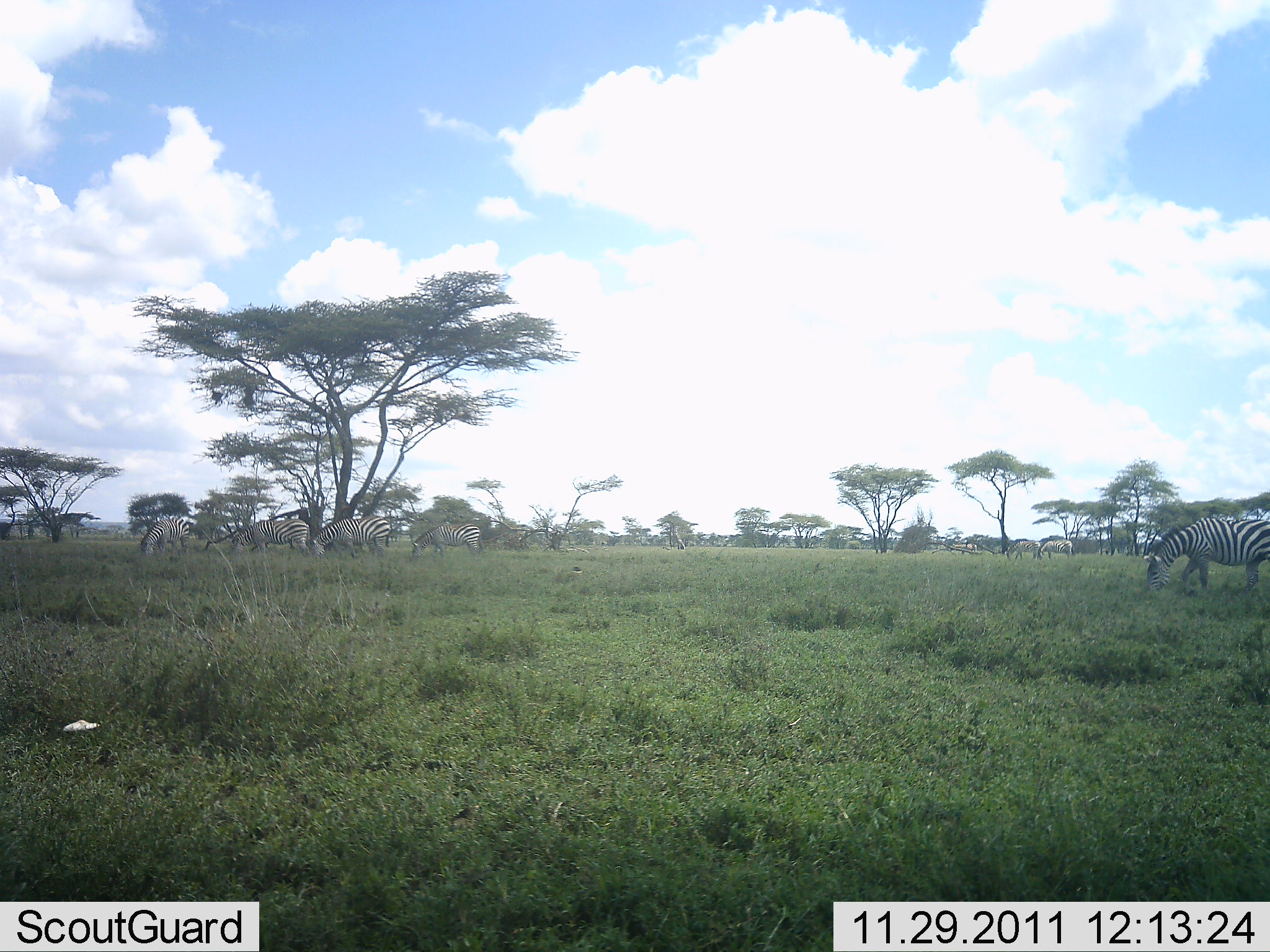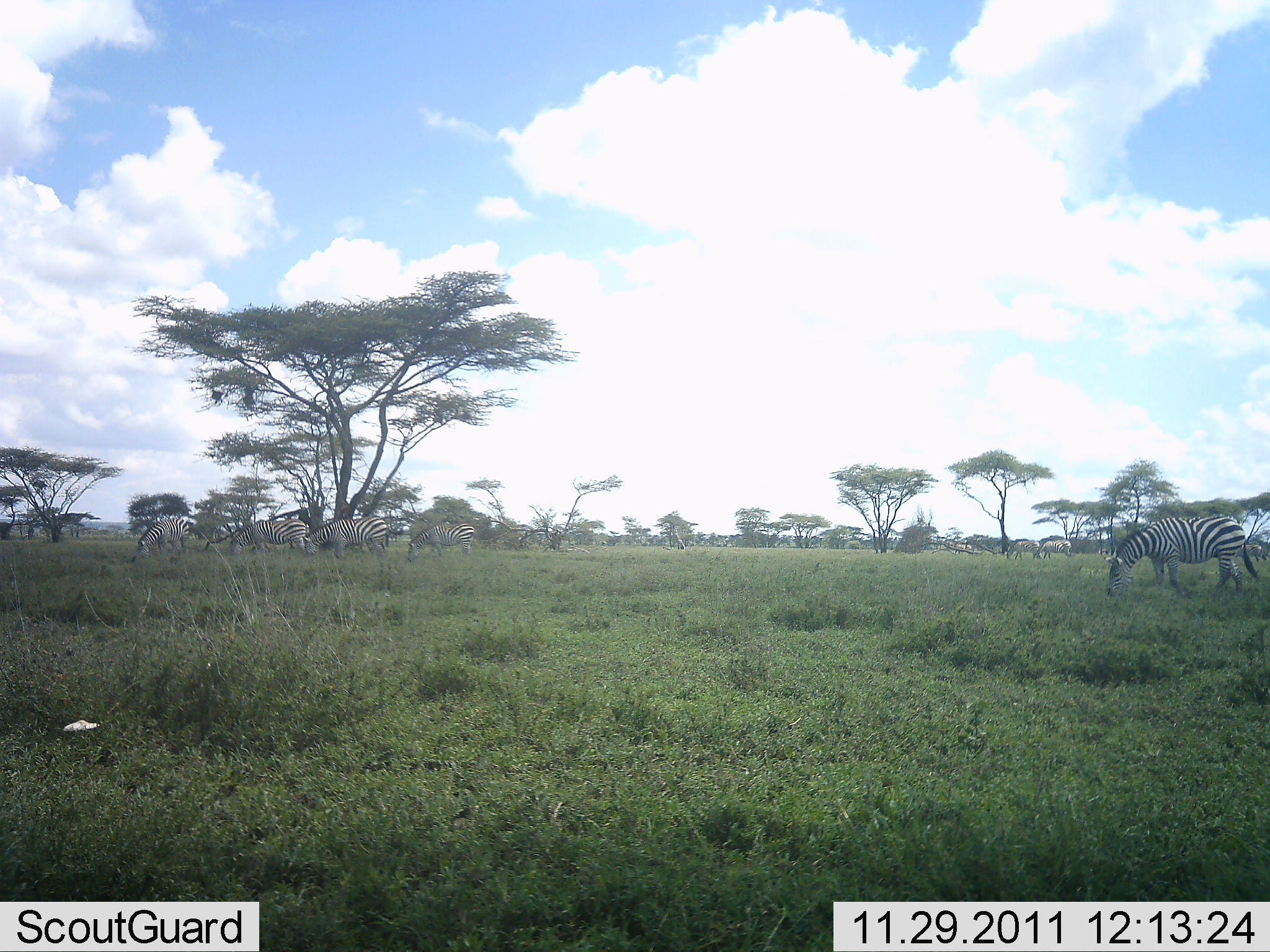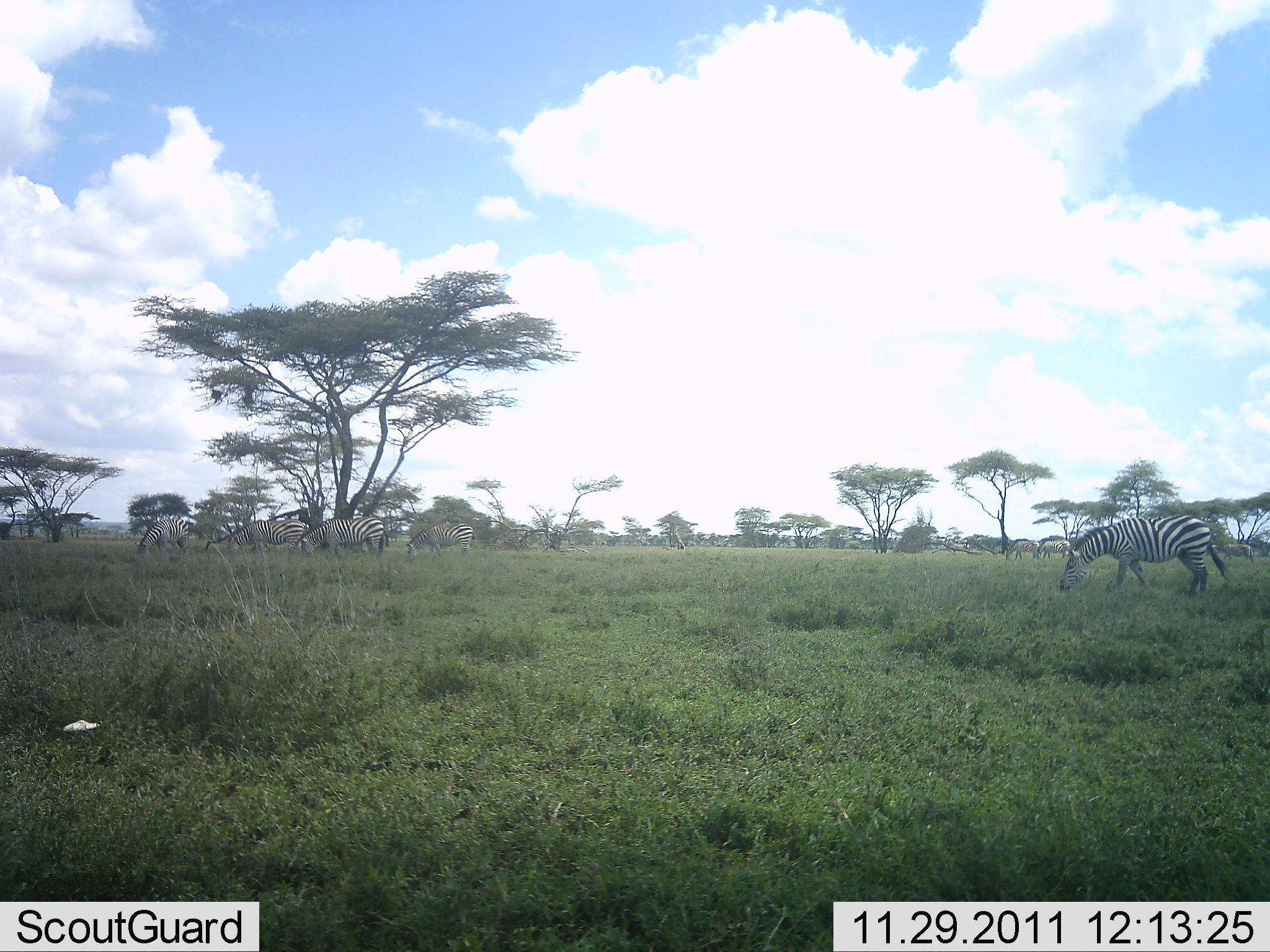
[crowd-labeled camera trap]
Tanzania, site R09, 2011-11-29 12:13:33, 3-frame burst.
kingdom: Animalia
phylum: Chordata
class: Mammalia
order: Perissodactyla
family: Equidae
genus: Equus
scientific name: Equus quagga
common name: plains zebra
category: zebra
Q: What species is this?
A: Zebra (plains zebra) (Equus quagga).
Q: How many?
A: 6.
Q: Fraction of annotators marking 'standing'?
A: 14%.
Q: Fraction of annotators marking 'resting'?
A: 0%.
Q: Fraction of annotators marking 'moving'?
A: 36%.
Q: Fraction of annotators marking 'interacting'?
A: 0%.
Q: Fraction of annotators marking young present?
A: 0%.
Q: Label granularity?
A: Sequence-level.